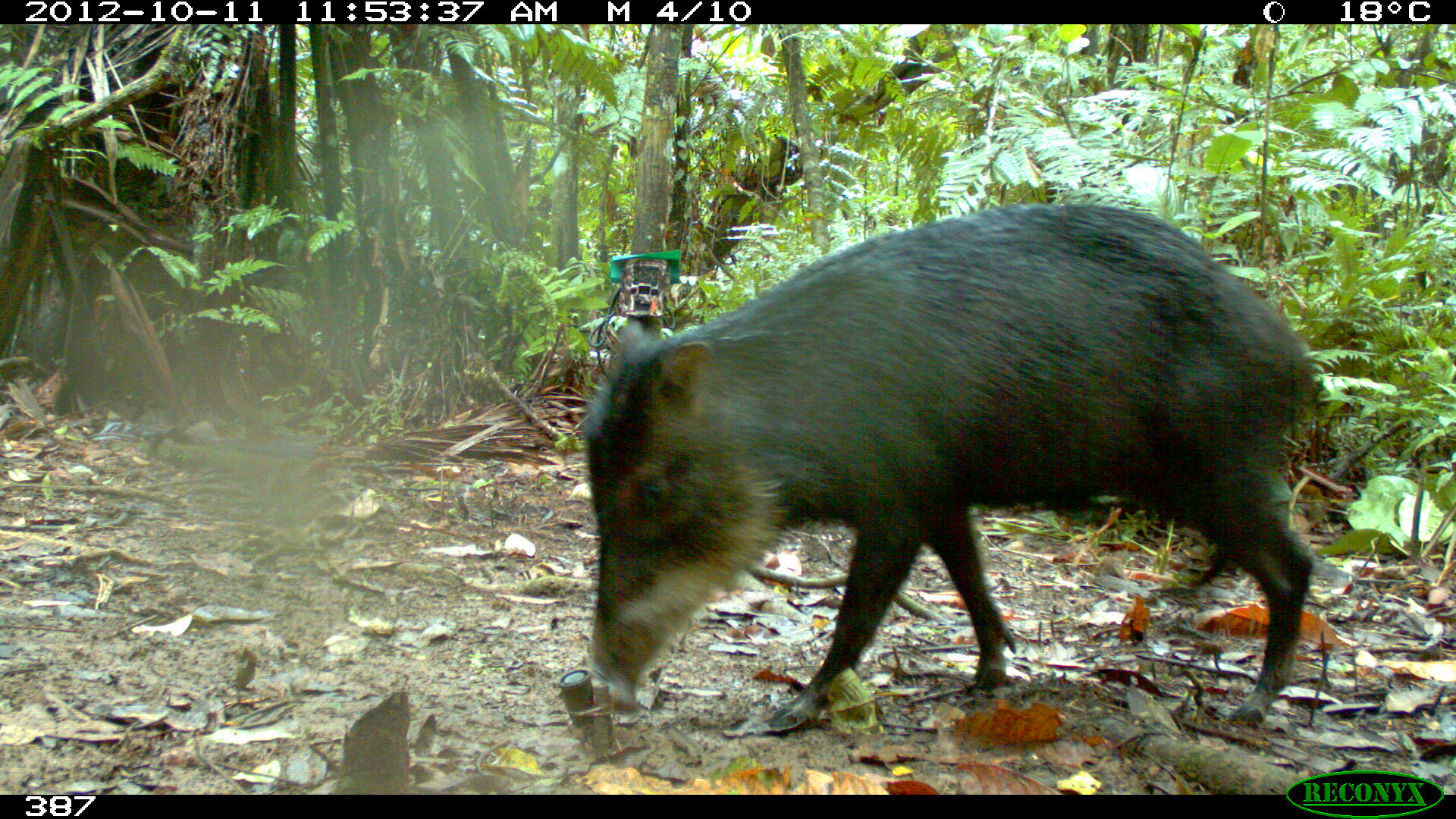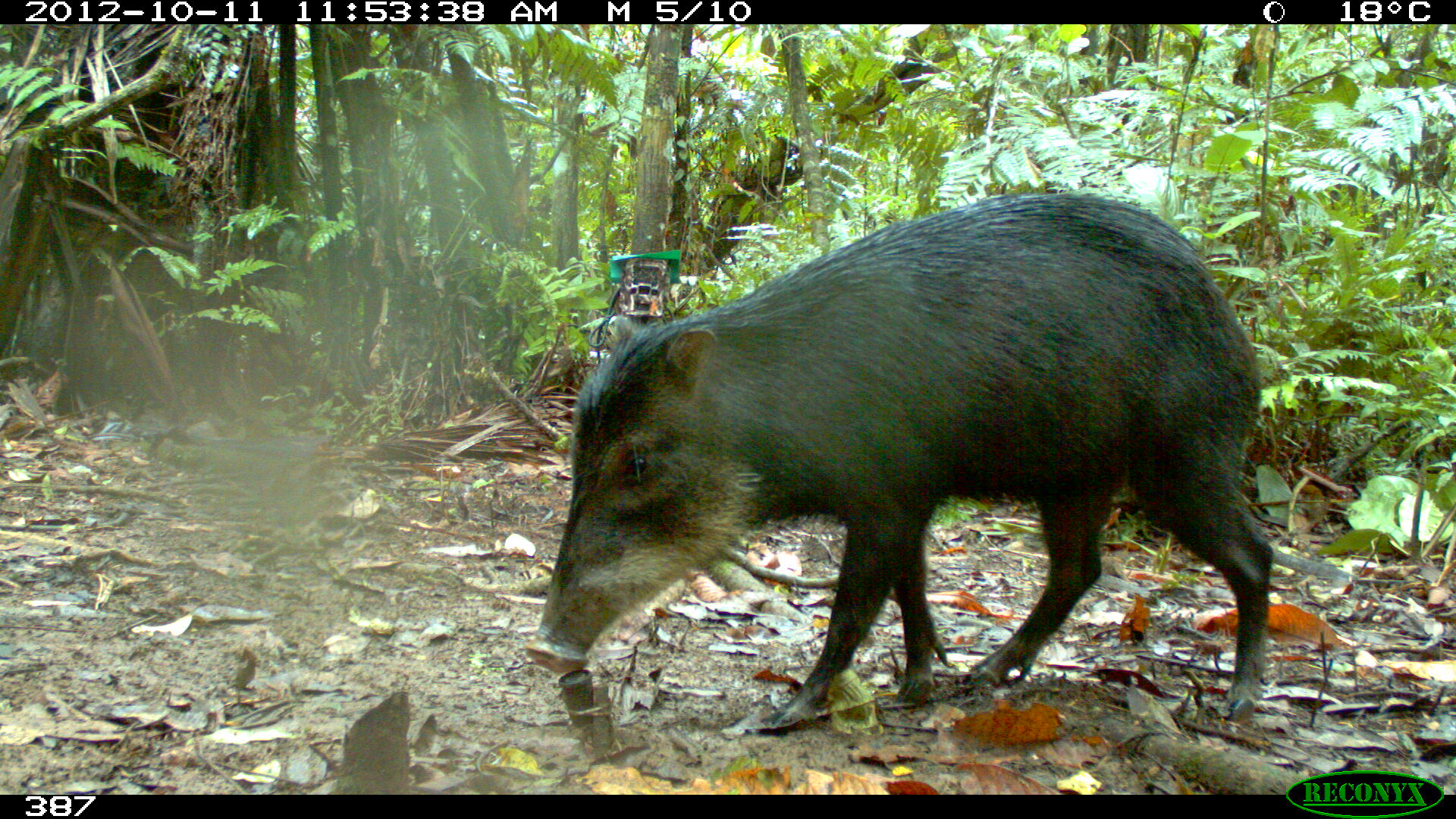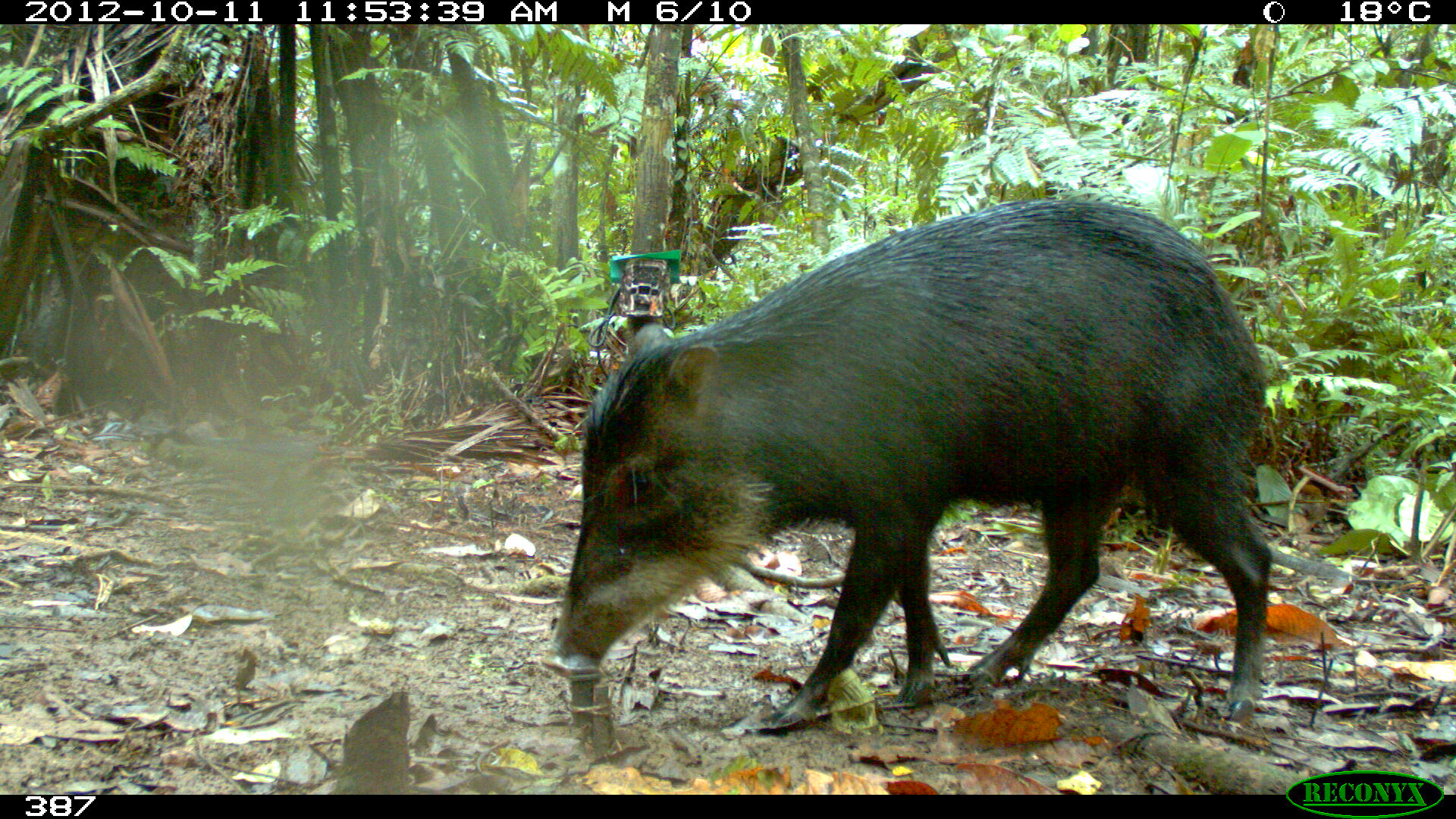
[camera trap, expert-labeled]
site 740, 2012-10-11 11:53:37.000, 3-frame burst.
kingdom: Animalia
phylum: Chordata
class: Mammalia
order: Artiodactyla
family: Tayassuidae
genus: Tayassu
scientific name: Tayassu pecari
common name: white-lipped peccary